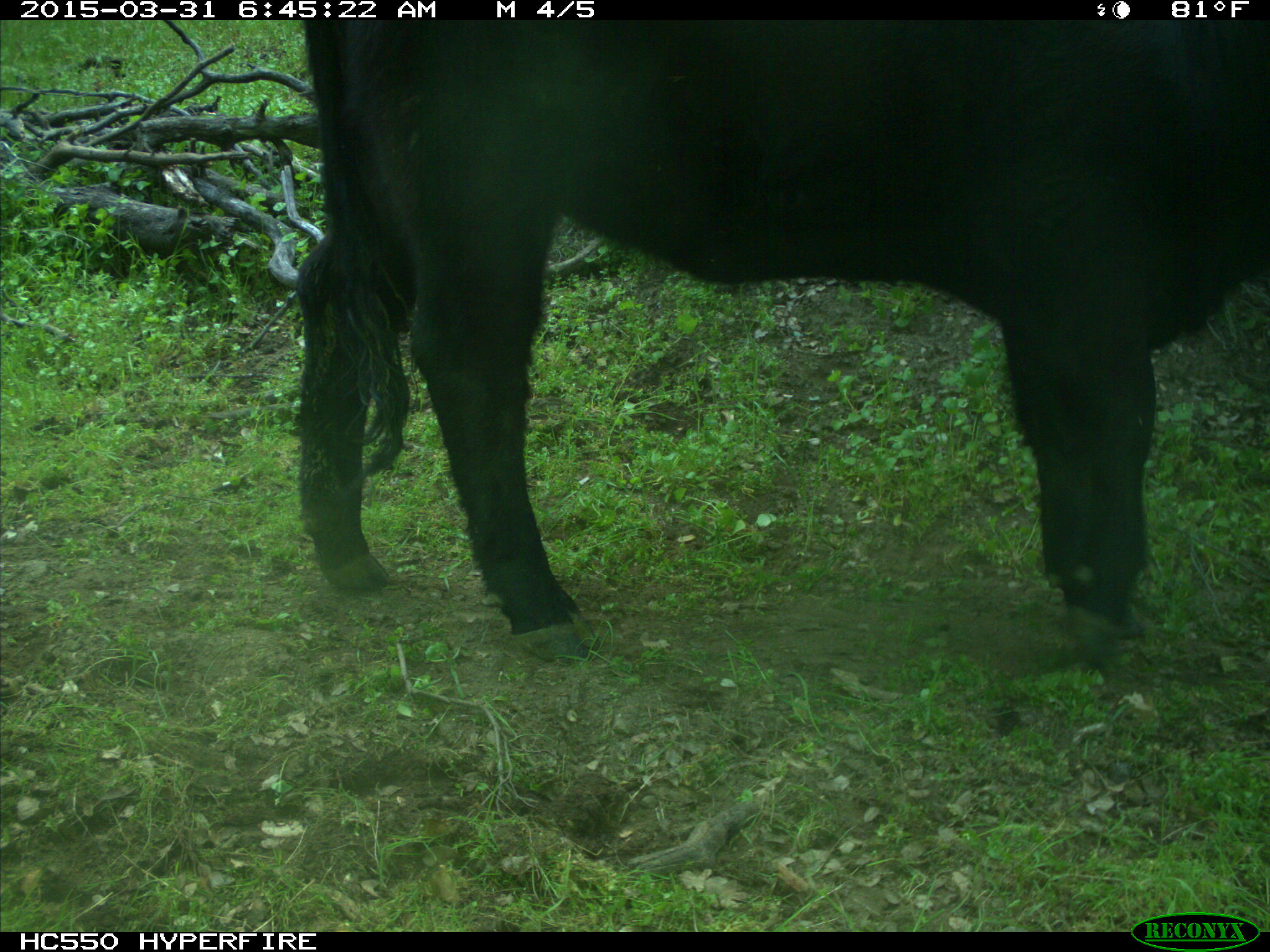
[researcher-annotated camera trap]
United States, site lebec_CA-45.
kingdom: Animalia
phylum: Chordata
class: Mammalia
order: Artiodactyla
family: Bovidae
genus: Bos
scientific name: Bos taurus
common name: domestic cow